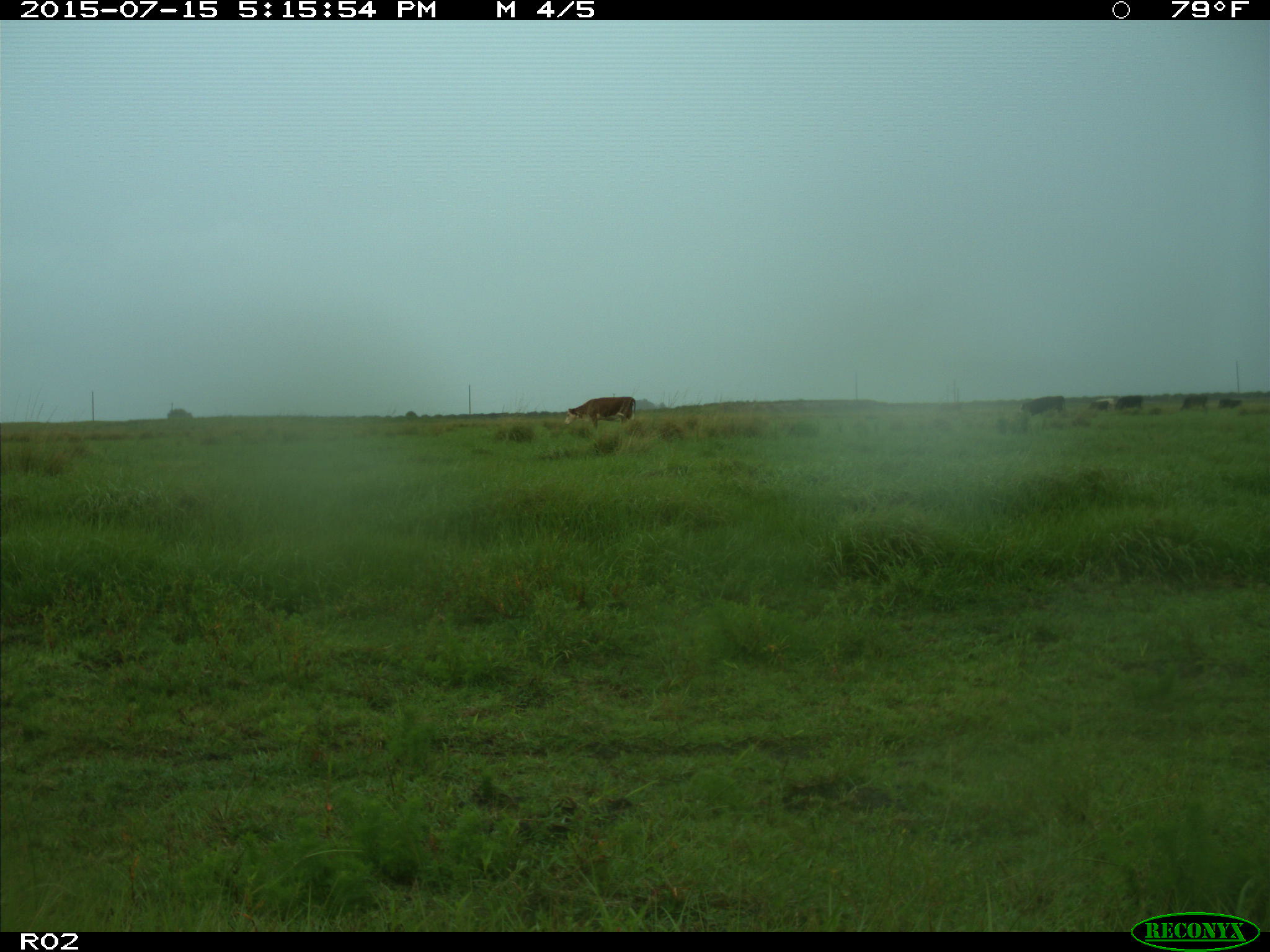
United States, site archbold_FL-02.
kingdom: Animalia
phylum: Chordata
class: Mammalia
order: Artiodactyla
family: Bovidae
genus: Bos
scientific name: Bos taurus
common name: domestic cow